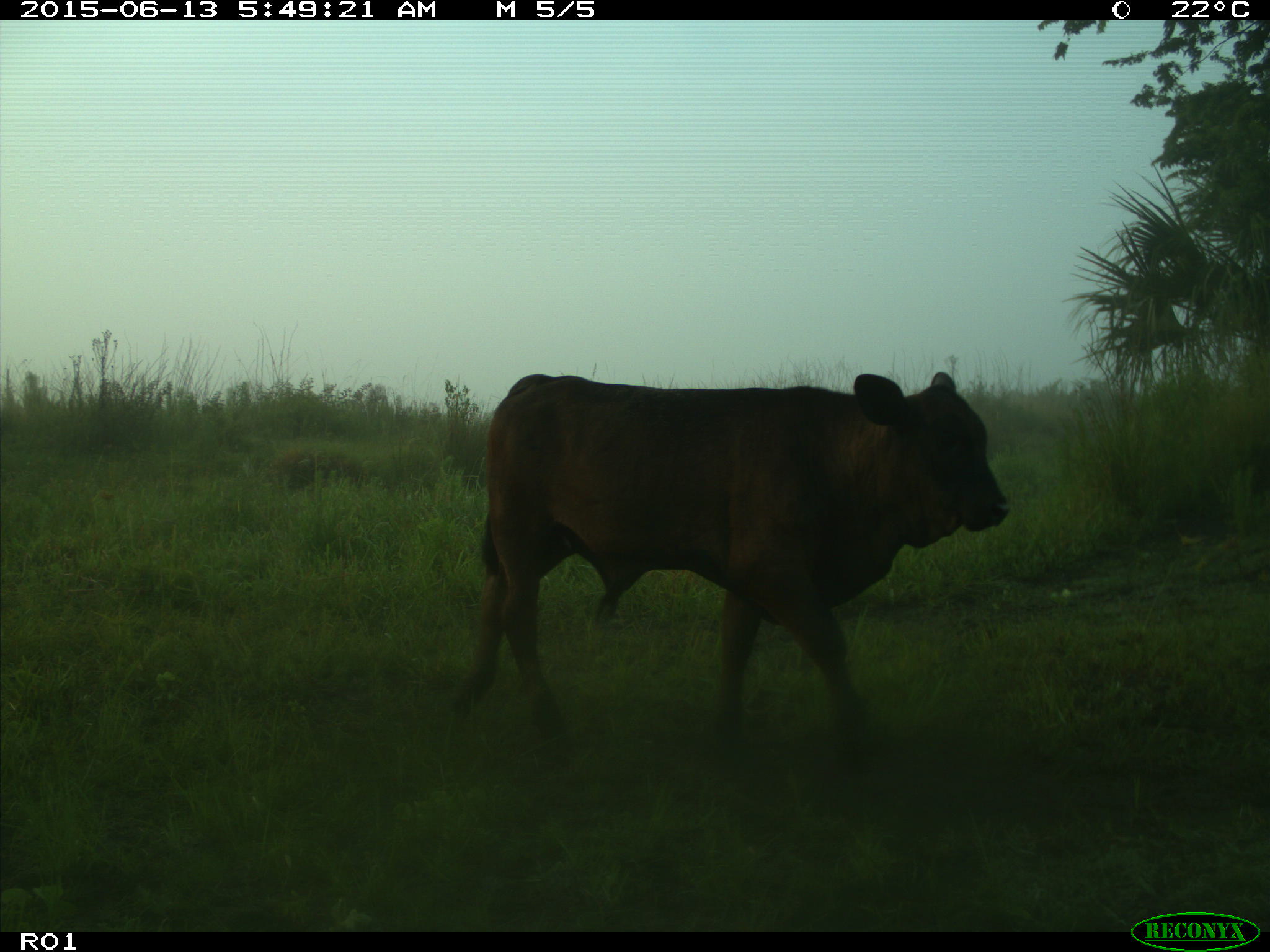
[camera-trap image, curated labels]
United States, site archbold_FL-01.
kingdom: Animalia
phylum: Chordata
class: Mammalia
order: Artiodactyla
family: Bovidae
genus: Bos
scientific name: Bos taurus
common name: domestic cow